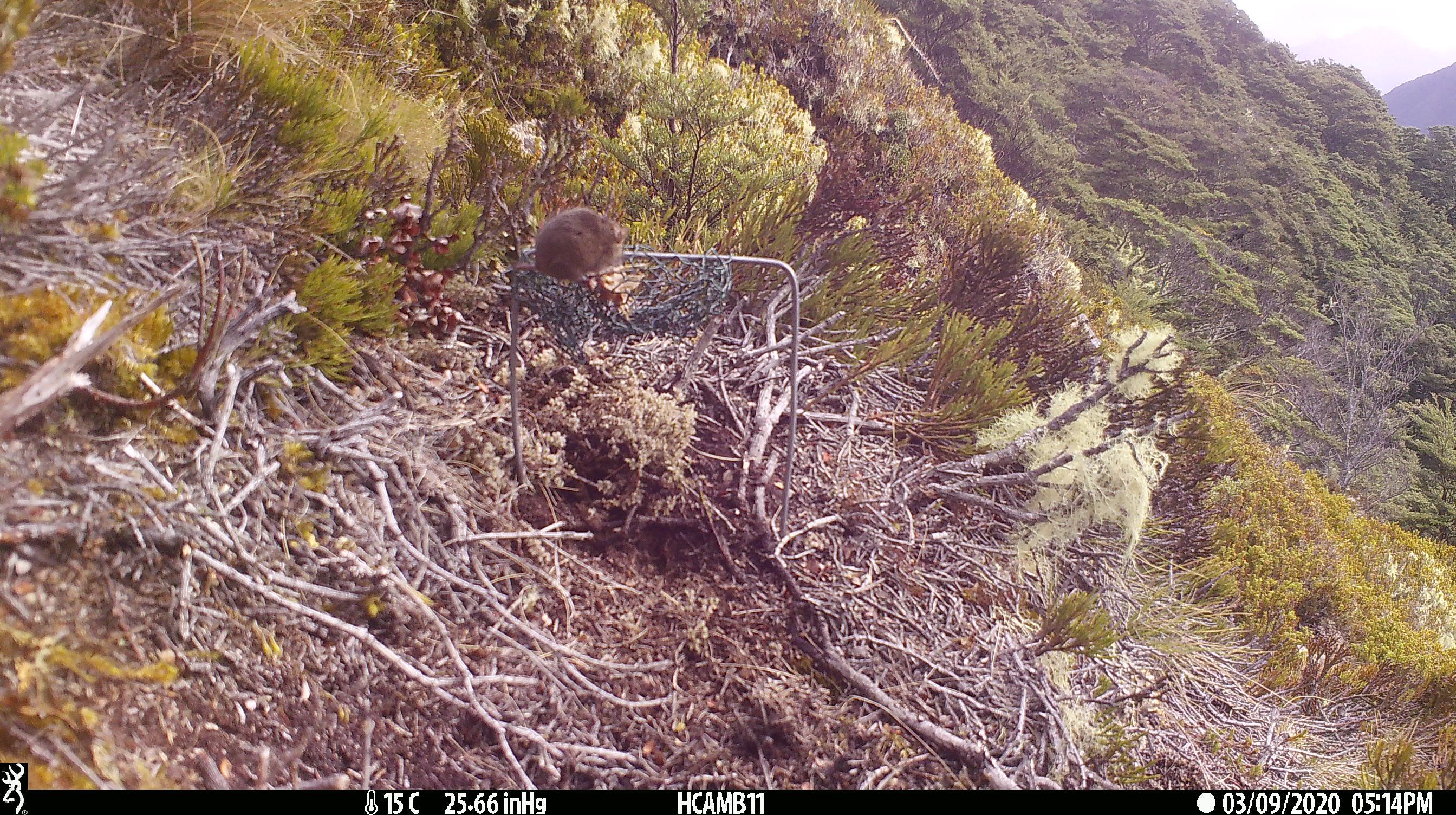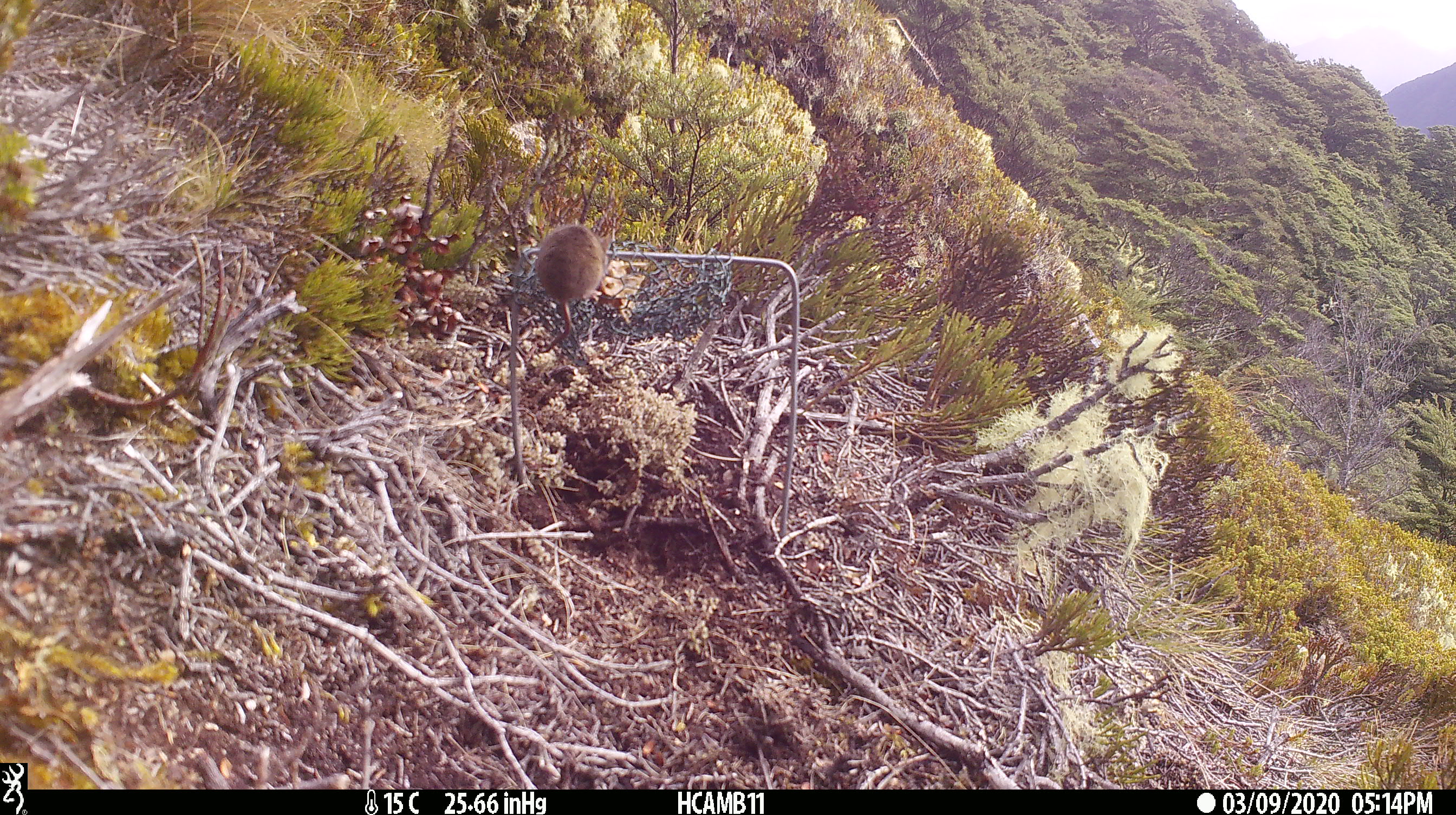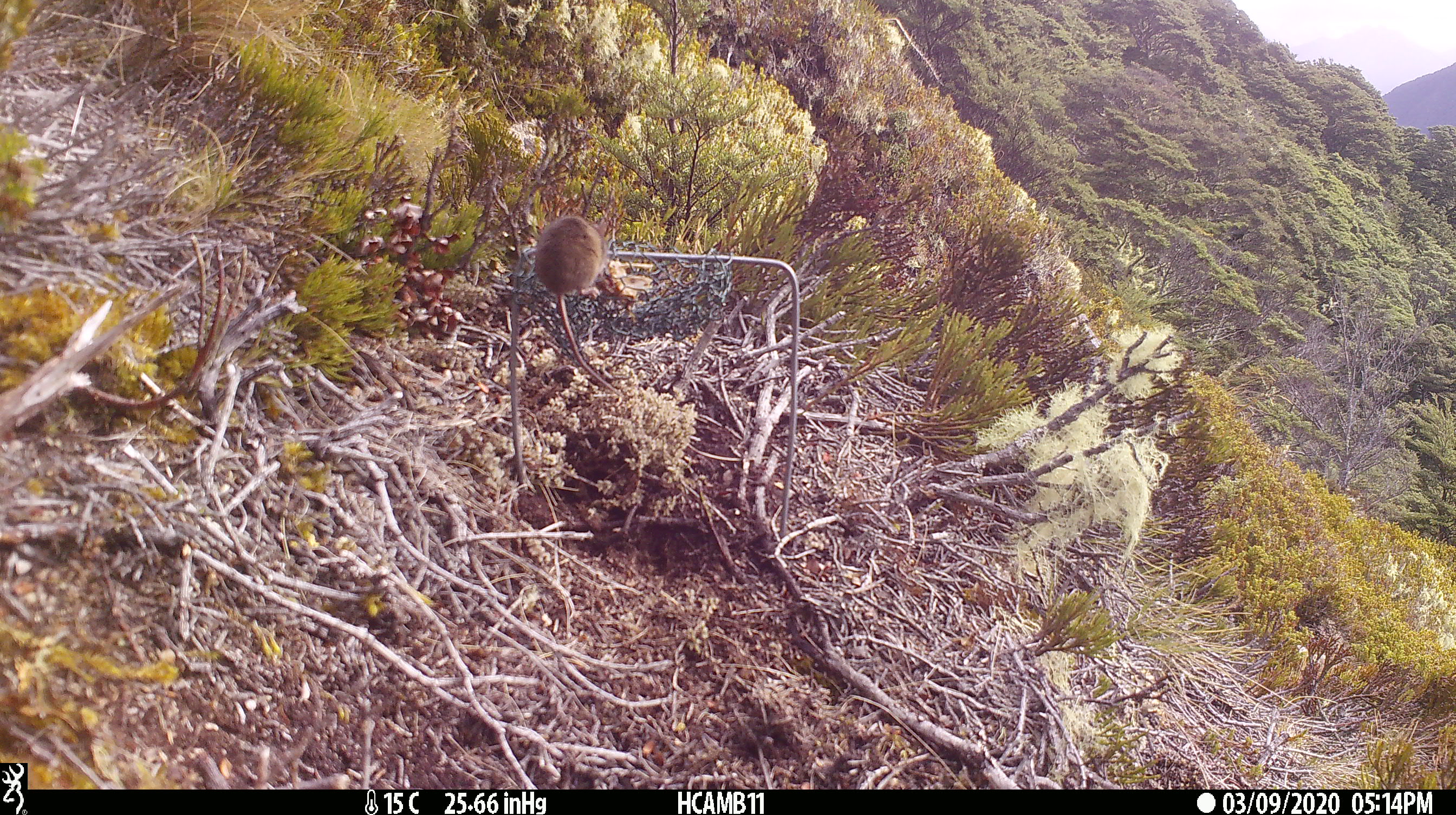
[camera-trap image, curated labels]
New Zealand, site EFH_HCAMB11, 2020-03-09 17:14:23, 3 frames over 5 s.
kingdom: Animalia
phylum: Chordata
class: Mammalia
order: Rodentia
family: Muridae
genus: Mus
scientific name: Mus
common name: mouse